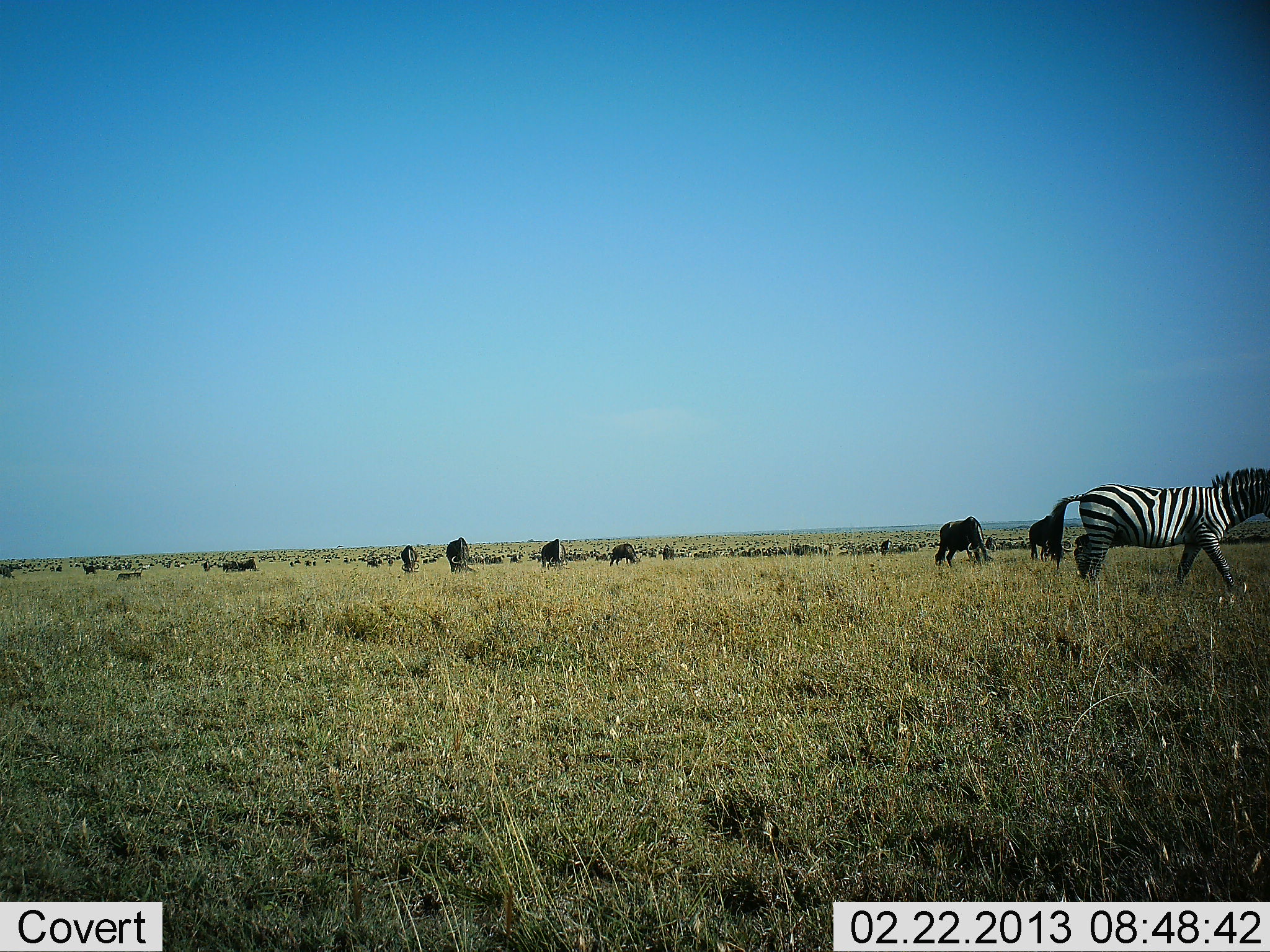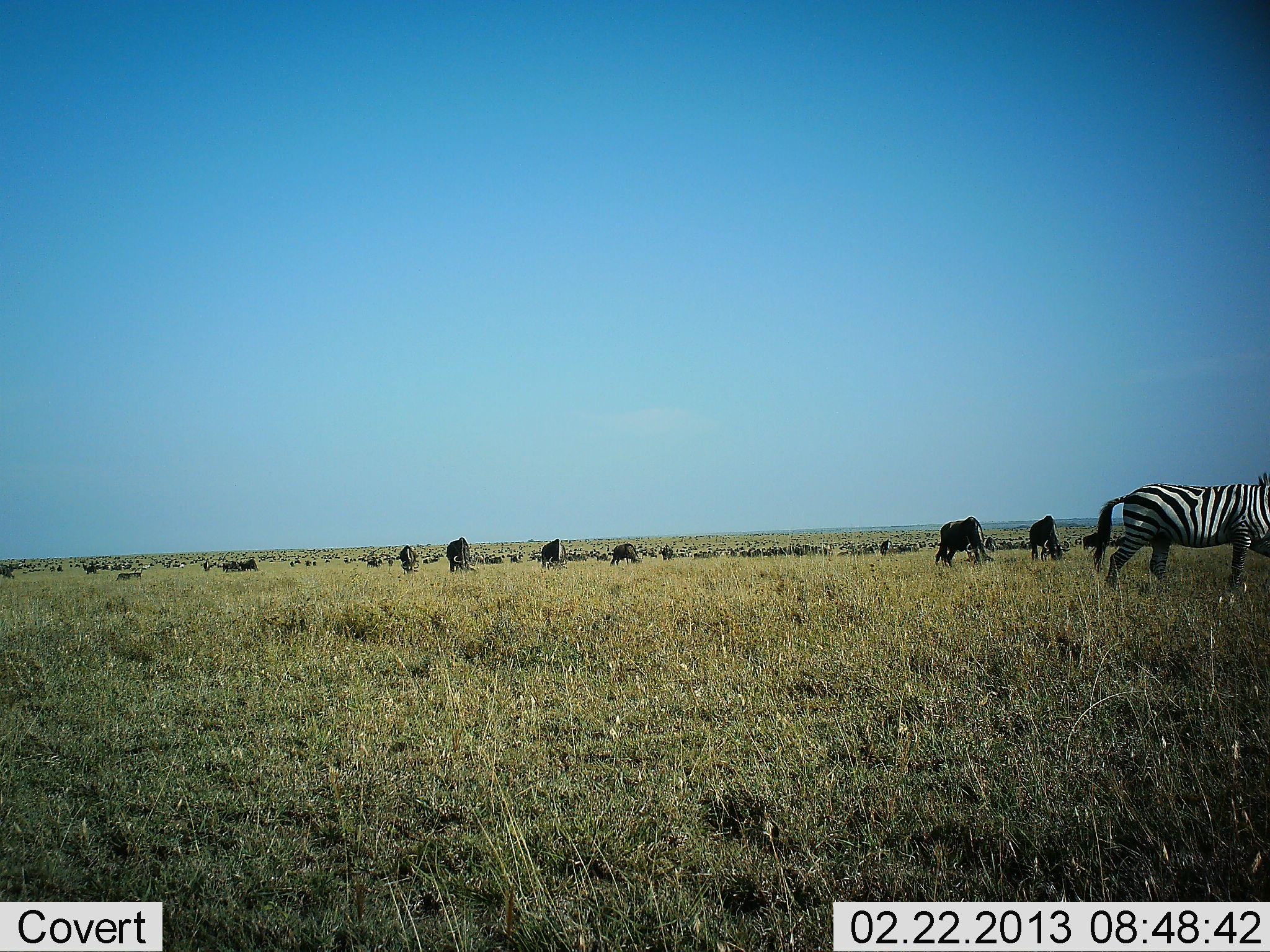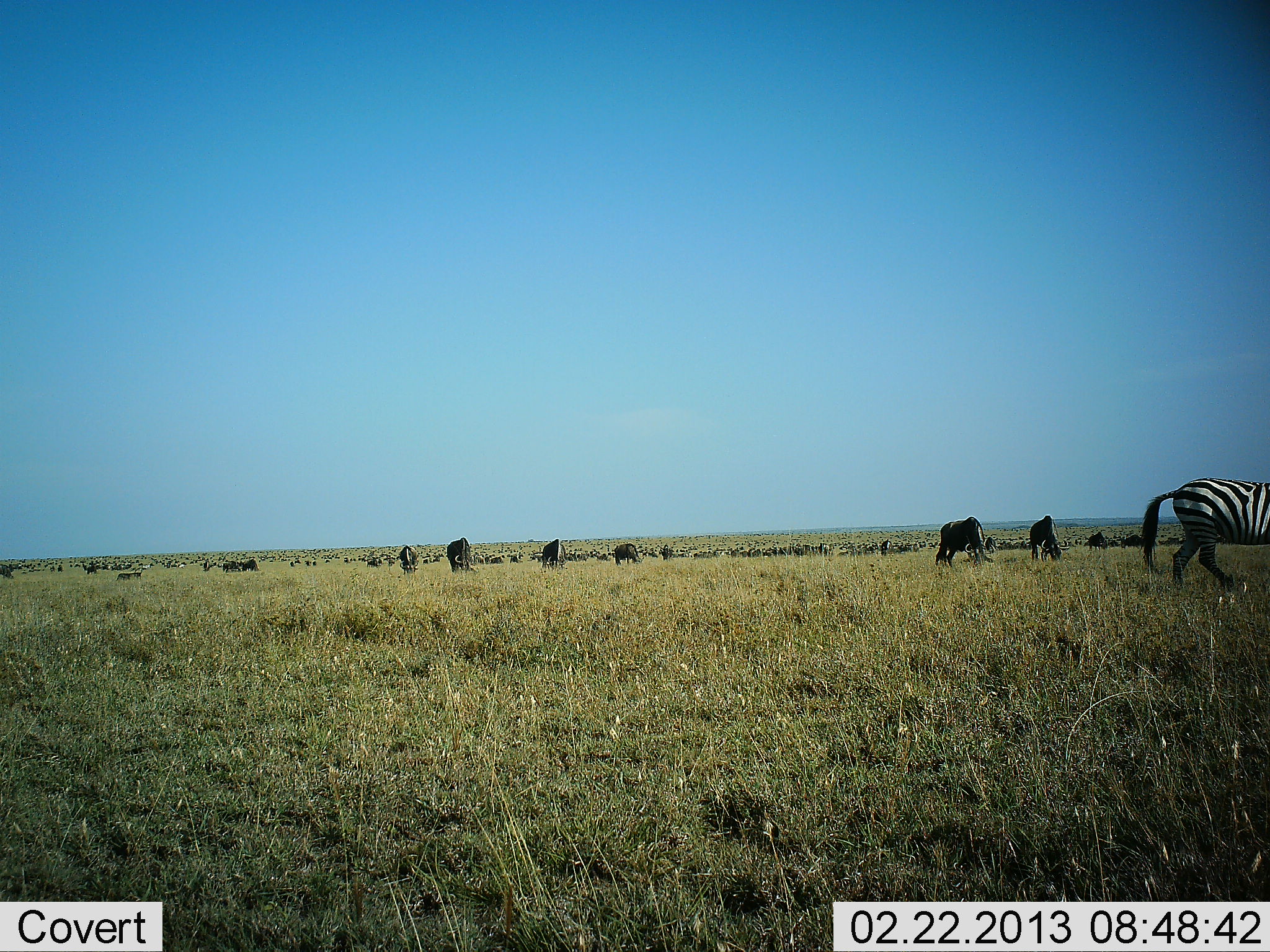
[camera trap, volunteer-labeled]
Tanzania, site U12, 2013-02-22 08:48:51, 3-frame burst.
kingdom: Animalia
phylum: Chordata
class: Mammalia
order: Artiodactyla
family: Bovidae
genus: Connochaetes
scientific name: Connochaetes taurinus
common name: blue wildebeest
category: wildebeest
Wildebeest (blue wildebeest) (Connochaetes taurinus), count 11-50. Behavior (volunteer vote fractions): standing 39%, resting 3%, moving 16%, interacting 0%. Young present (vote fraction): 0%. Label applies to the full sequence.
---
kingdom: Animalia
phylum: Chordata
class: Mammalia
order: Perissodactyla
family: Equidae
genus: Equus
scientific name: Equus quagga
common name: plains zebra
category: zebra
Zebra (plains zebra) (Equus quagga), count 1. Behavior (volunteer vote fractions): standing 15%, resting 2%, moving 88%, interacting 0%. Young present (vote fraction): 2%. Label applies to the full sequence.